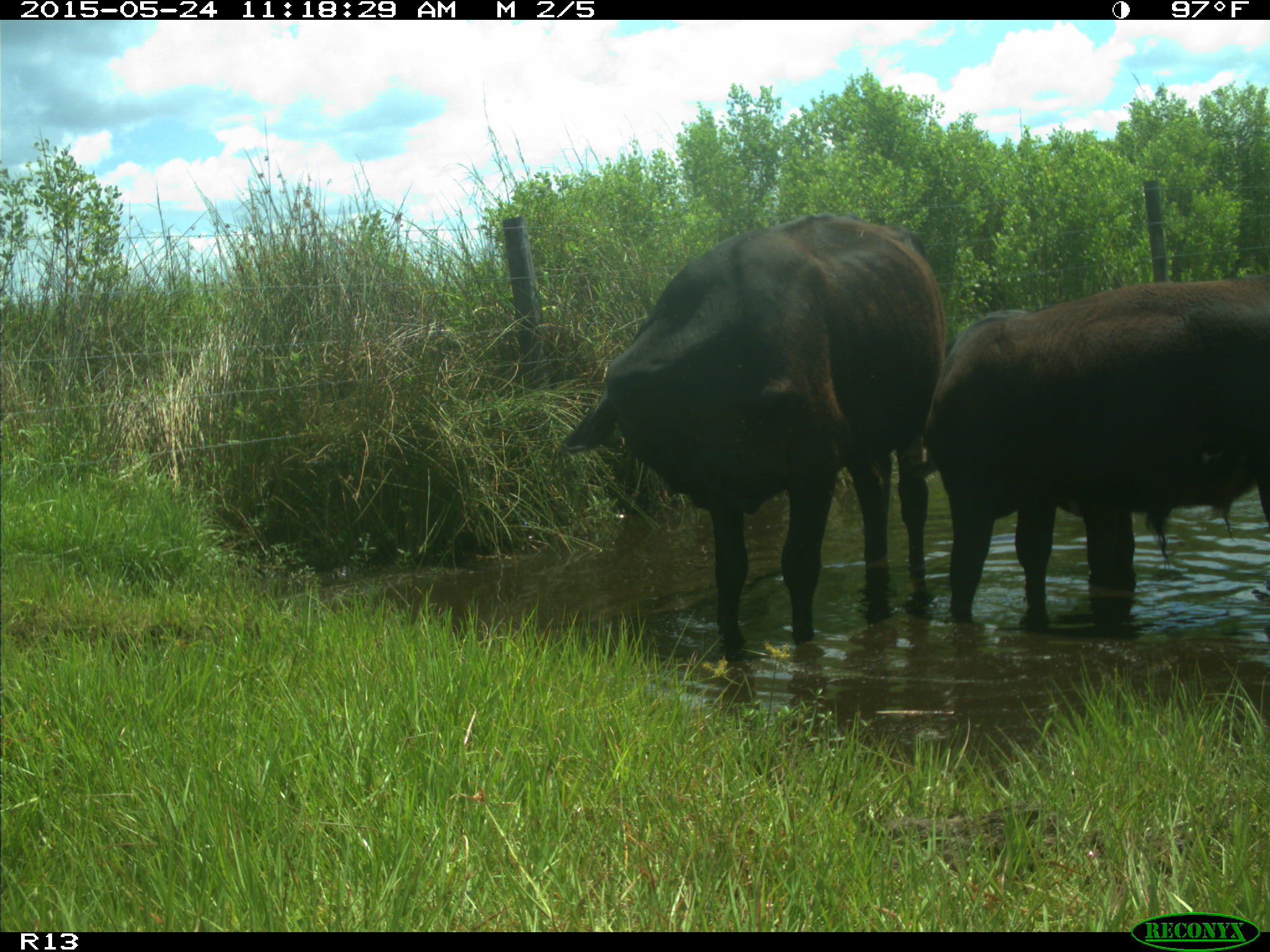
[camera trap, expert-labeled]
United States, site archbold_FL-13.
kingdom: Animalia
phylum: Chordata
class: Mammalia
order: Artiodactyla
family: Bovidae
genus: Bos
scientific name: Bos taurus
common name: domestic cow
Bos taurus (domestic cow).